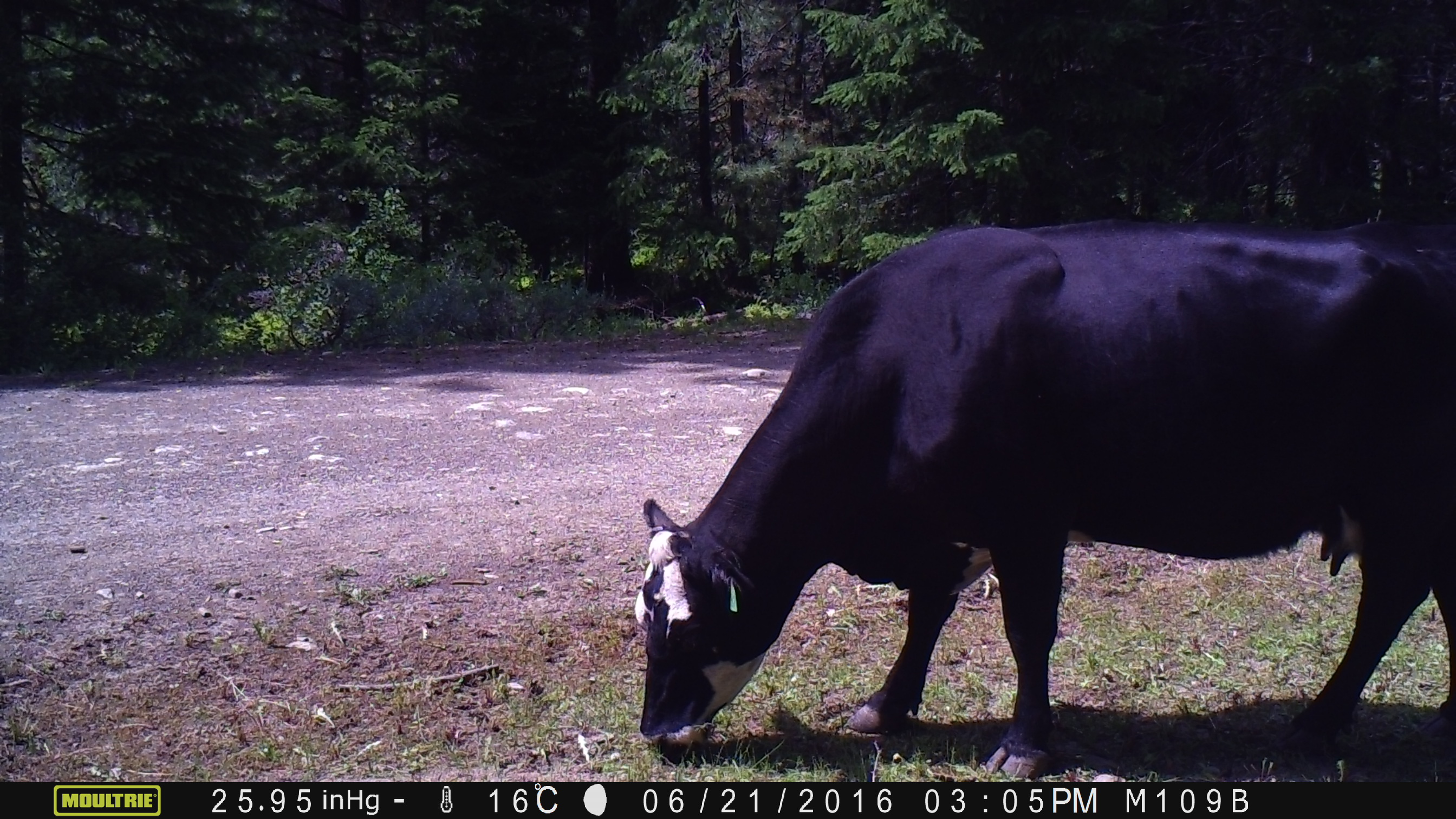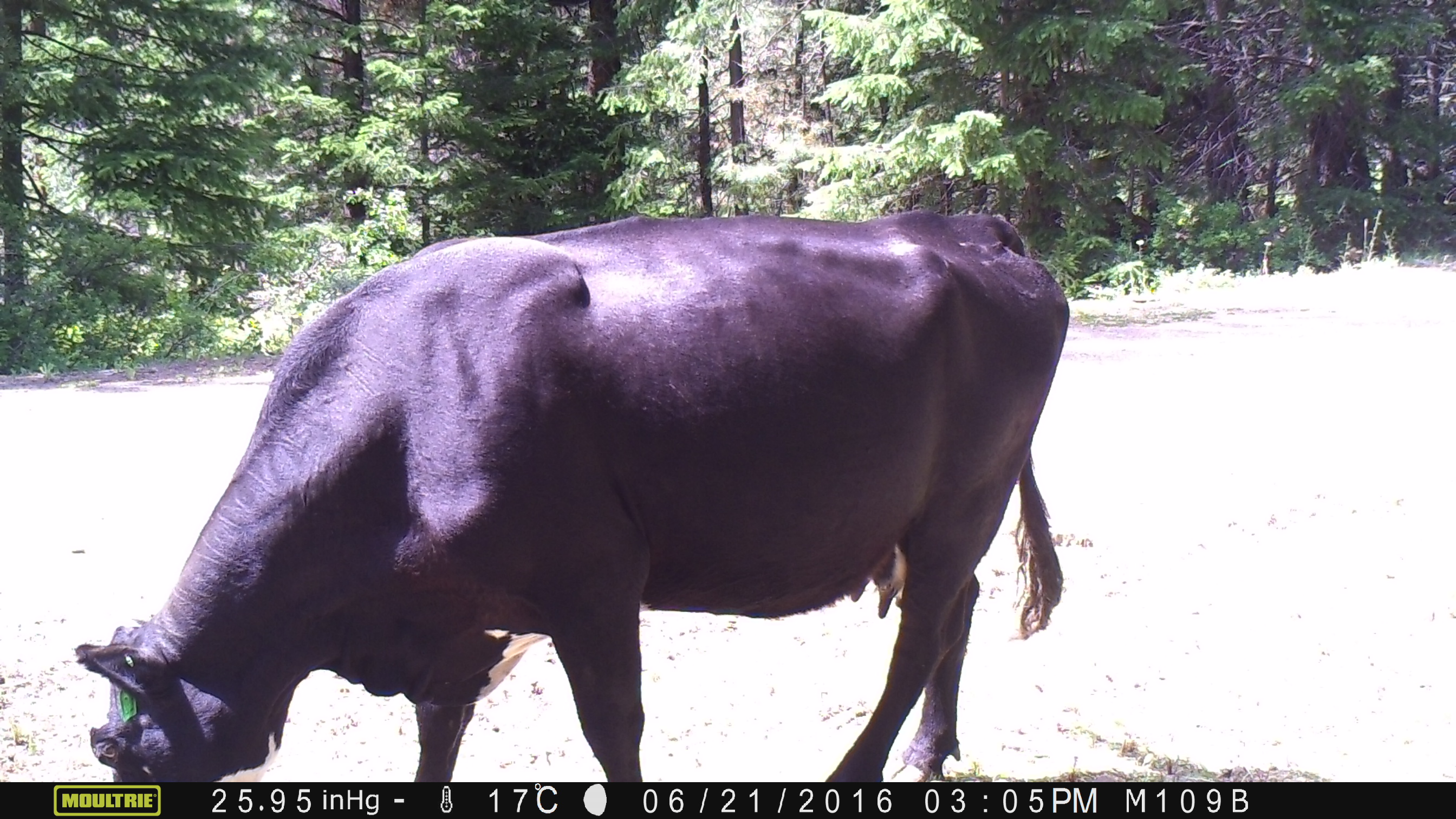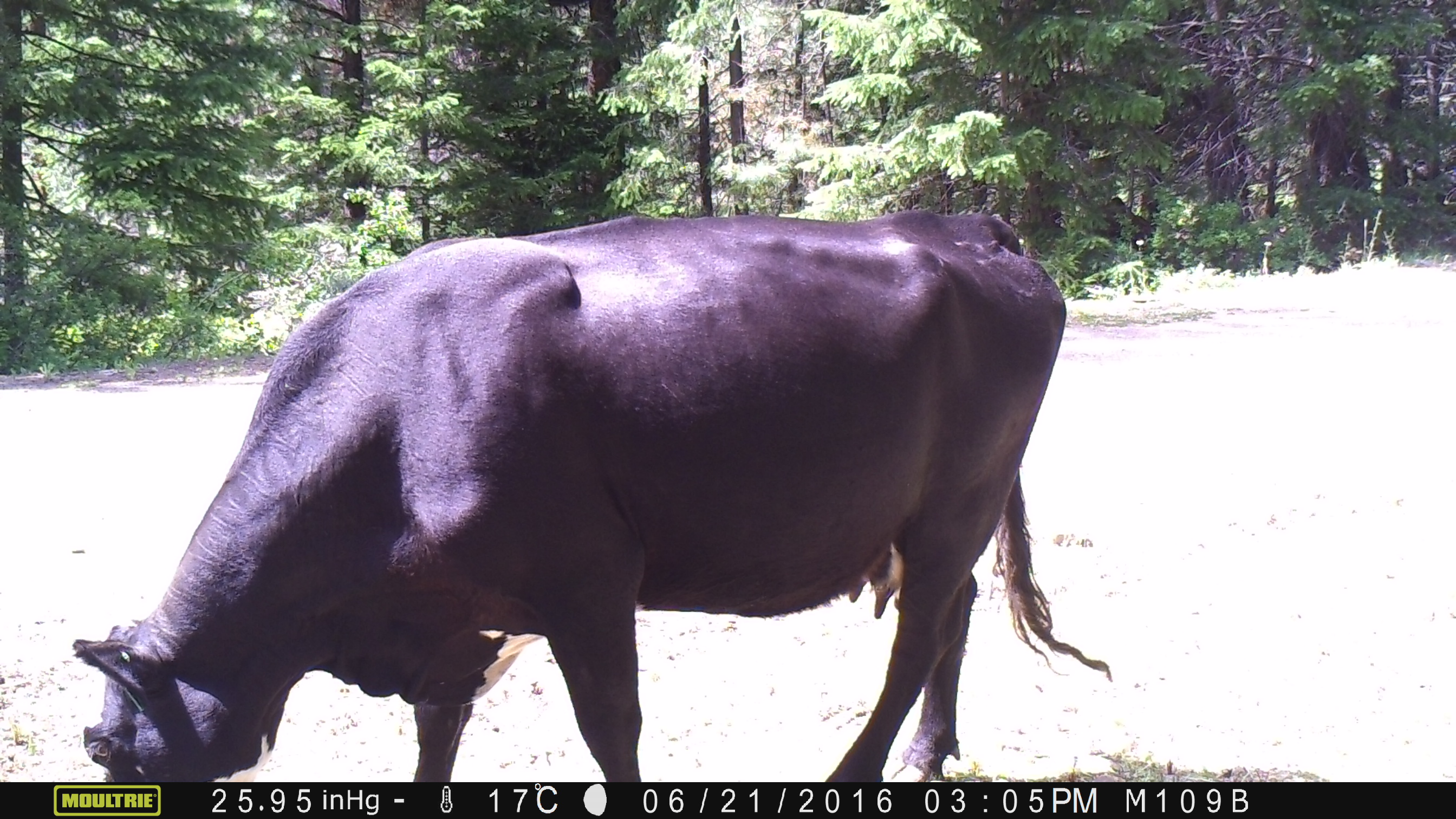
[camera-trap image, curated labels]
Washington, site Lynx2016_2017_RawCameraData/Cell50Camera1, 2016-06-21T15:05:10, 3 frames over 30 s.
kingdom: Animalia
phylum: Chordata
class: Mammalia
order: Artiodactyla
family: Bovidae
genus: Bos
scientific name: Bos taurus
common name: domestic cattle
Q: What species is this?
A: Domestic cattle (Bos taurus).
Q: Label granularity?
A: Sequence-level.